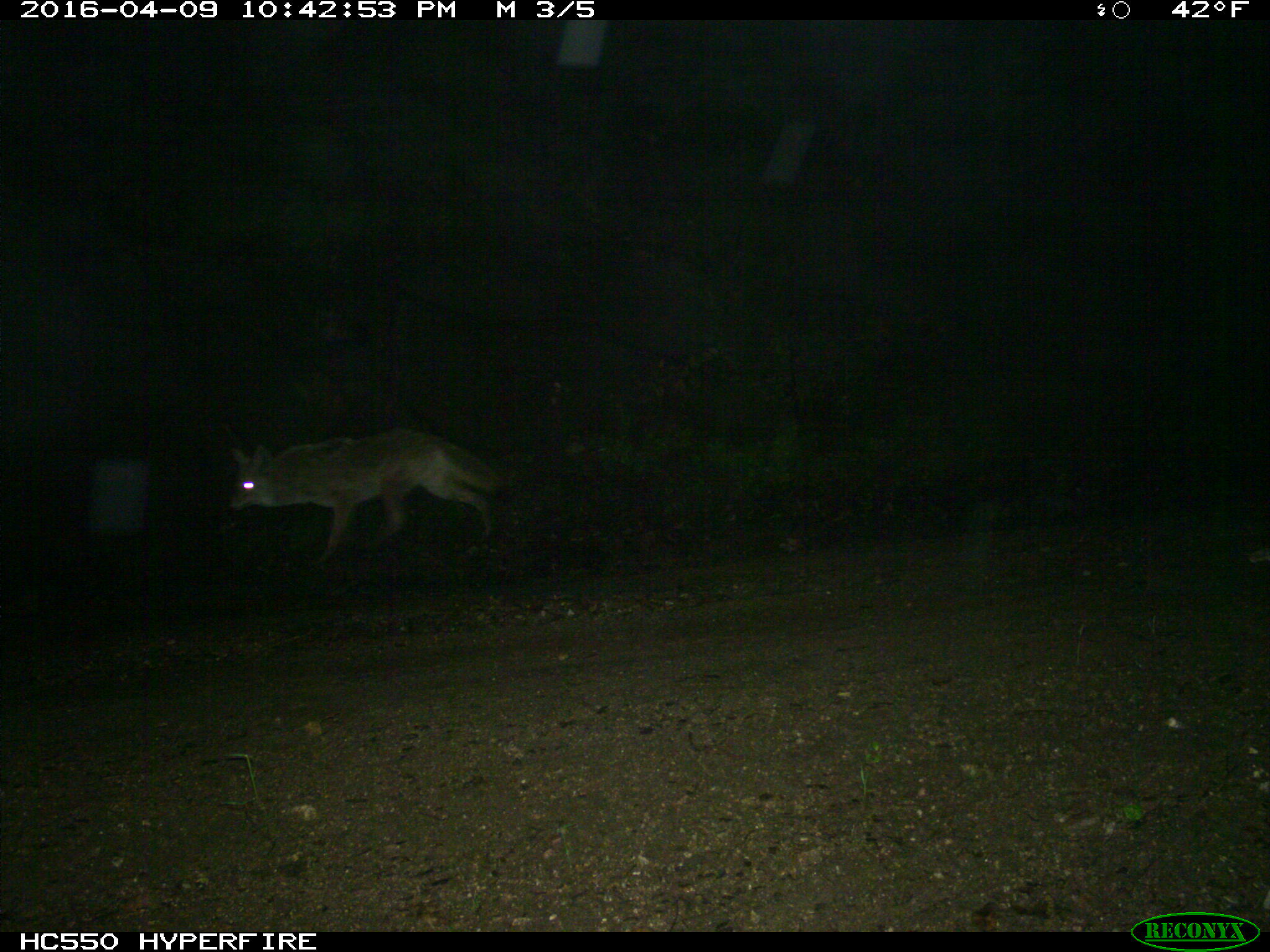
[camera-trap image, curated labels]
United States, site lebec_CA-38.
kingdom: Animalia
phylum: Chordata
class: Mammalia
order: Carnivora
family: Canidae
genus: Canis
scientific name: Canis latrans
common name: coyote